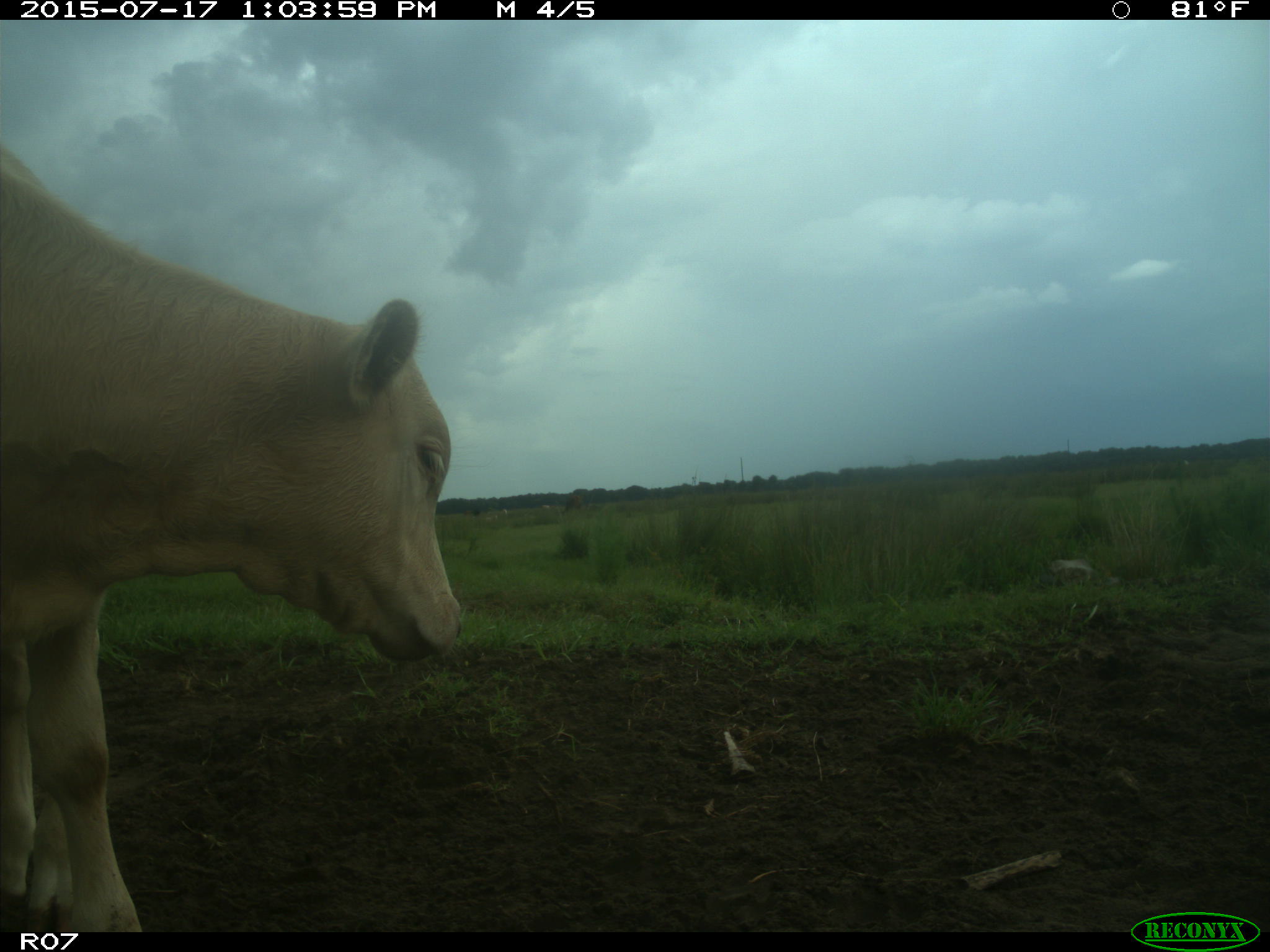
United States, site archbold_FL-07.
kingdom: Animalia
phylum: Chordata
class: Mammalia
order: Artiodactyla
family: Bovidae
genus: Bos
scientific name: Bos taurus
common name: domestic cow